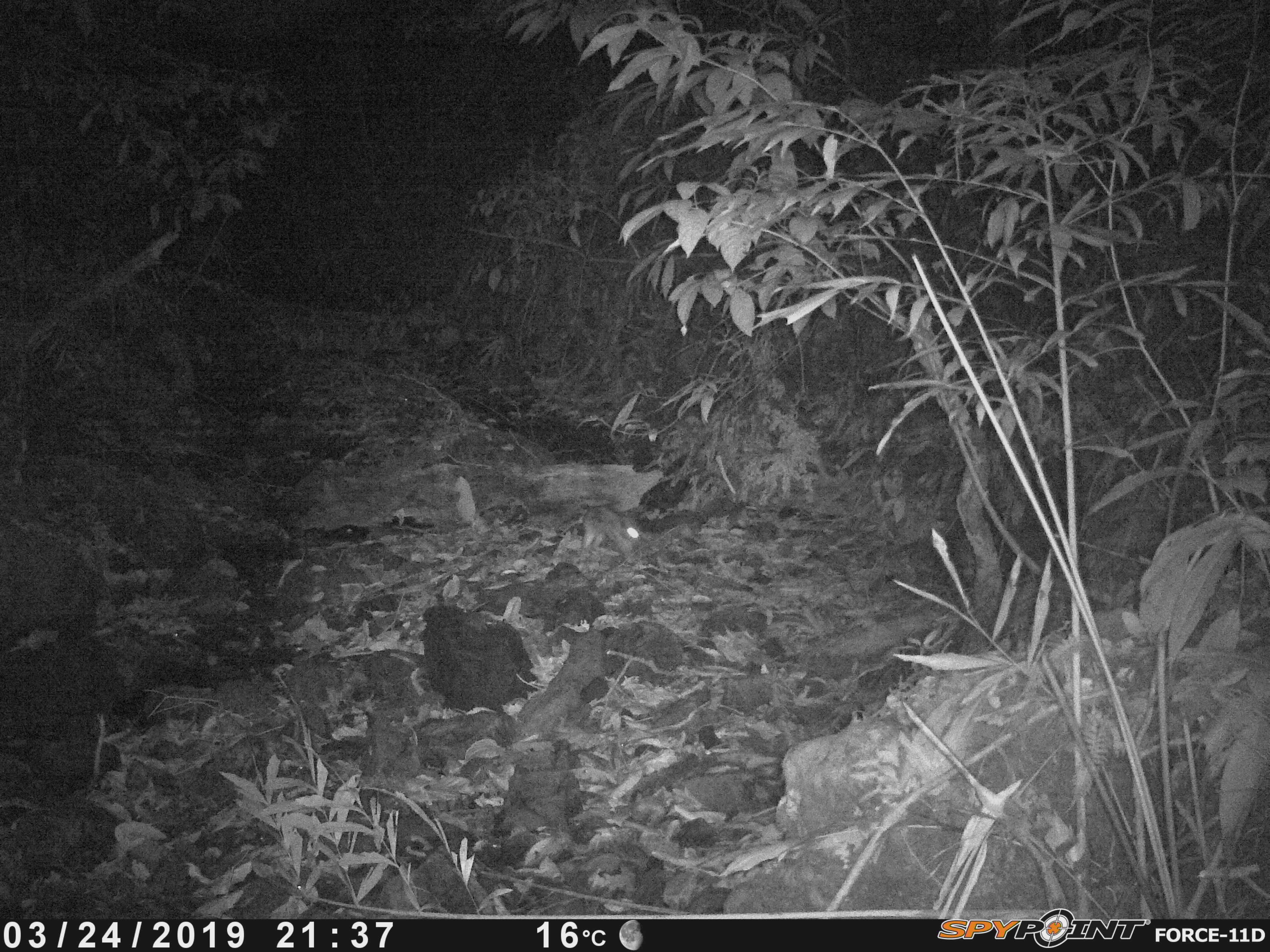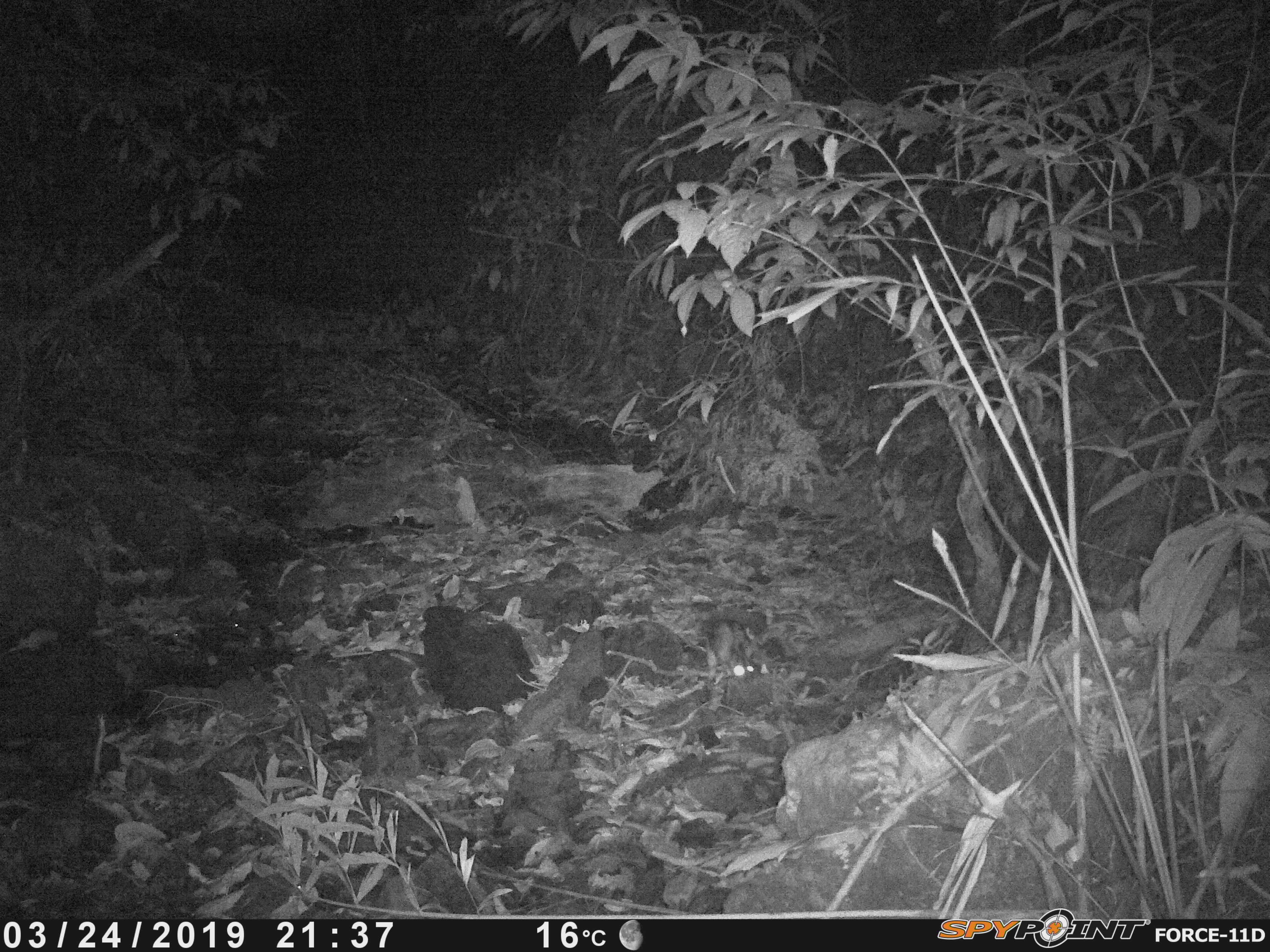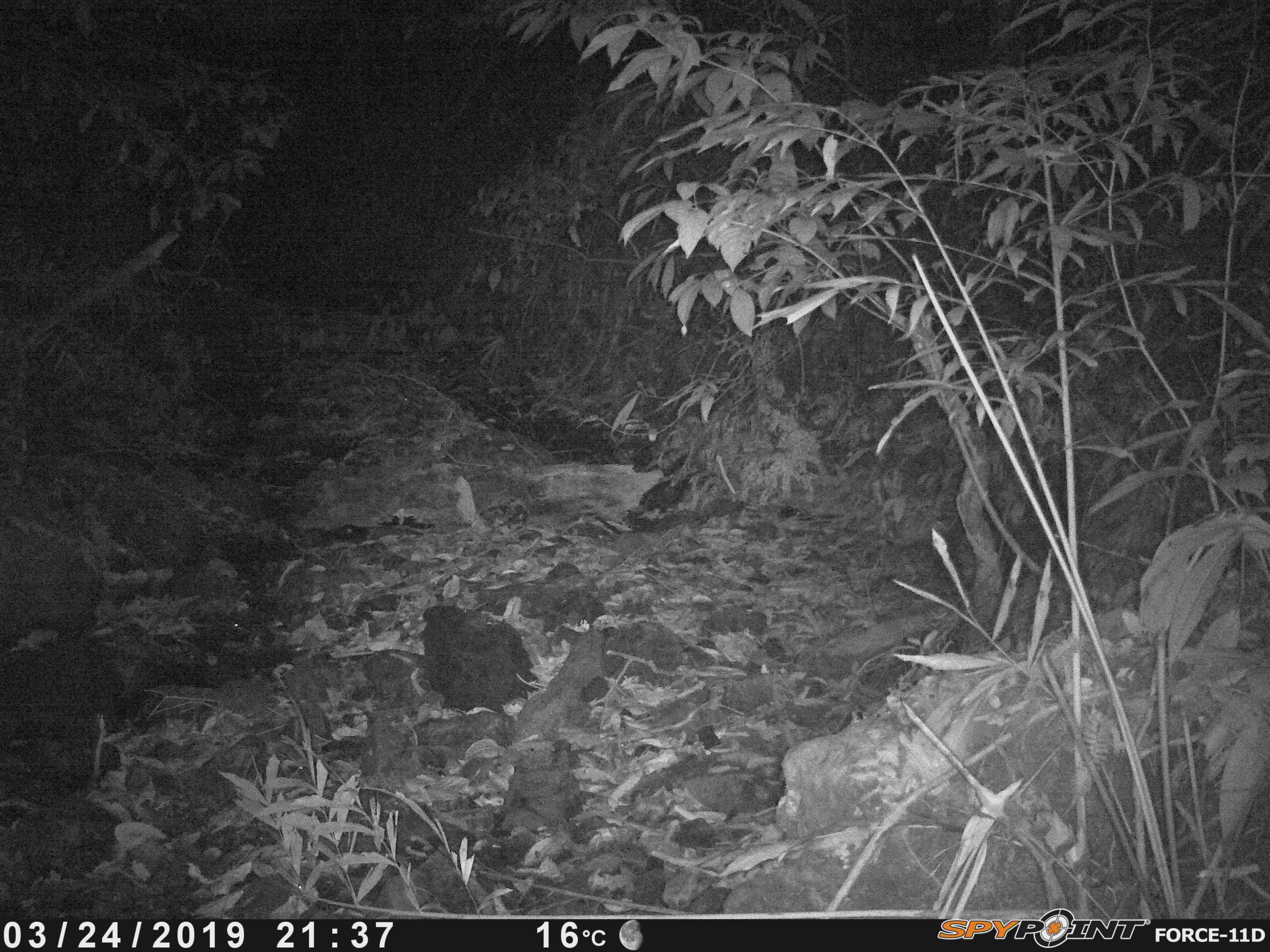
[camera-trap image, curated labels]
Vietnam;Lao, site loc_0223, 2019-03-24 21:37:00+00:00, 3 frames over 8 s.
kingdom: Animalia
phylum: Chordata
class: Mammalia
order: Lagomorpha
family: Leporidae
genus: Nesolagus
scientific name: Nesolagus timminsi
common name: annamite striped rabbit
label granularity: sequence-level